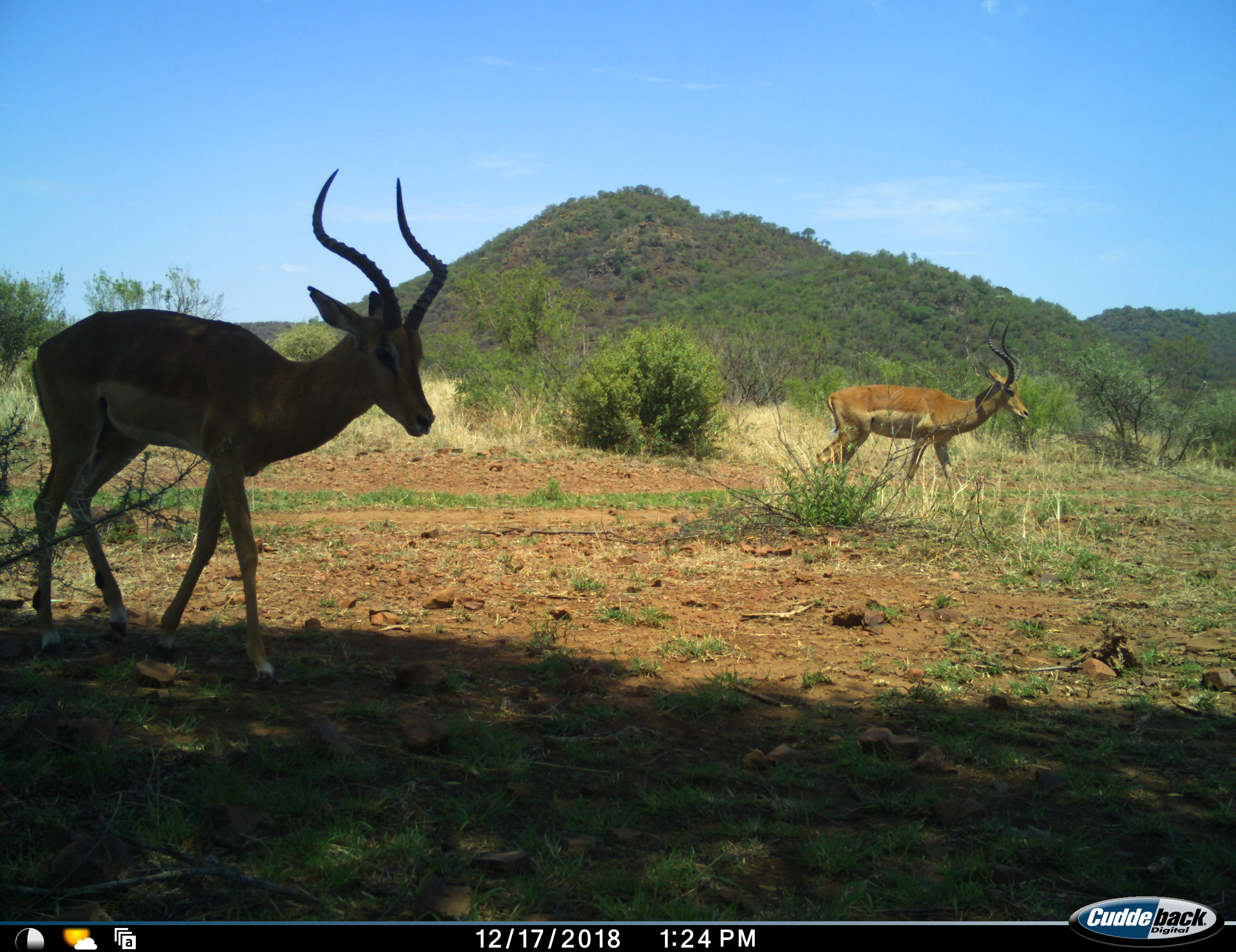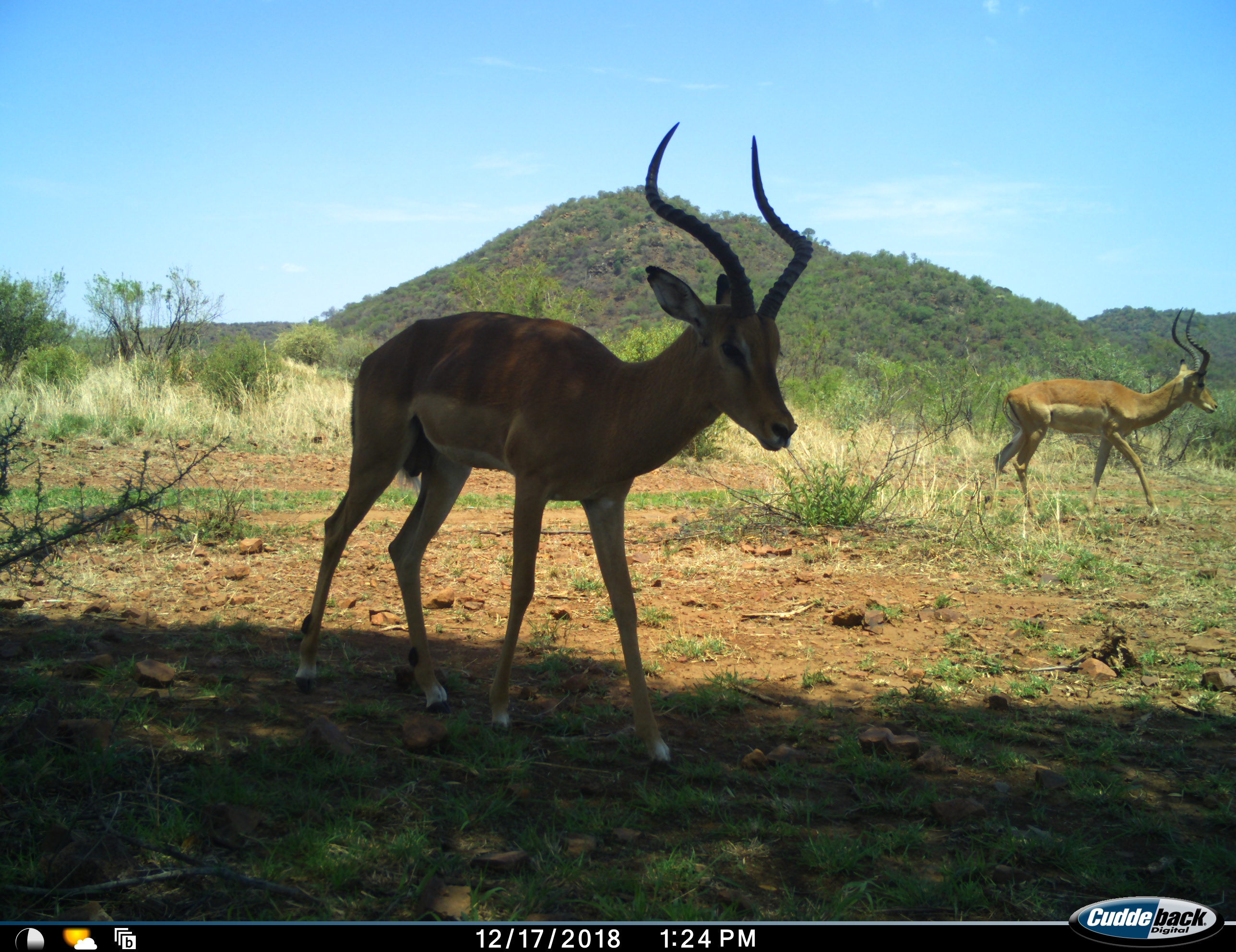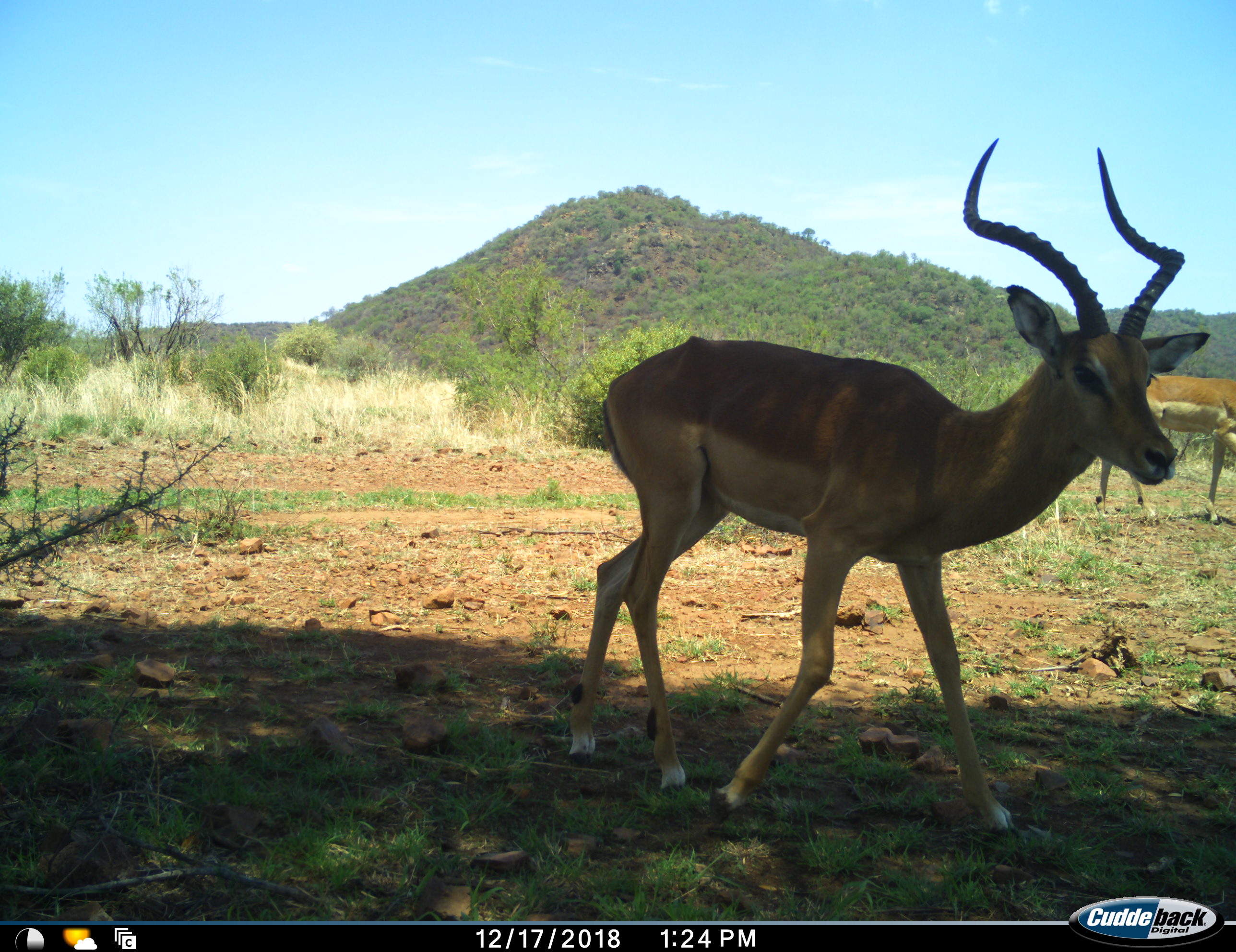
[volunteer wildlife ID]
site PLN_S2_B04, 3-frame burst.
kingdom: Animalia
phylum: Chordata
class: Mammalia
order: Artiodactyla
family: Bovidae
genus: Aepyceros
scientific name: Aepyceros melampus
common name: impala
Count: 2.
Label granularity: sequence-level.